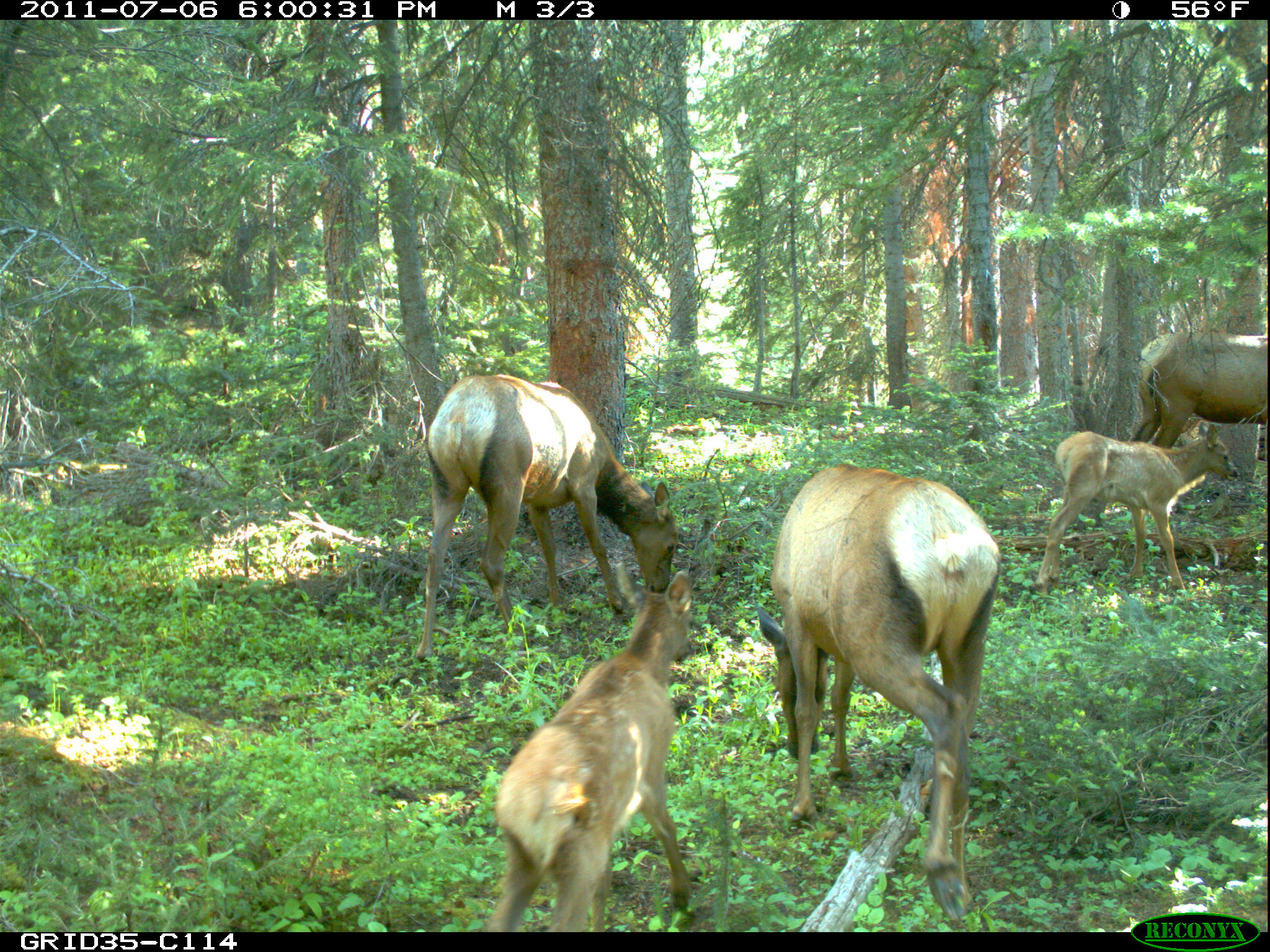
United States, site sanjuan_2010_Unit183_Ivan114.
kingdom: Animalia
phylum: Chordata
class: Mammalia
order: Artiodactyla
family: Cervidae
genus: Cervus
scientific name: Cervus elaphus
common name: red deer